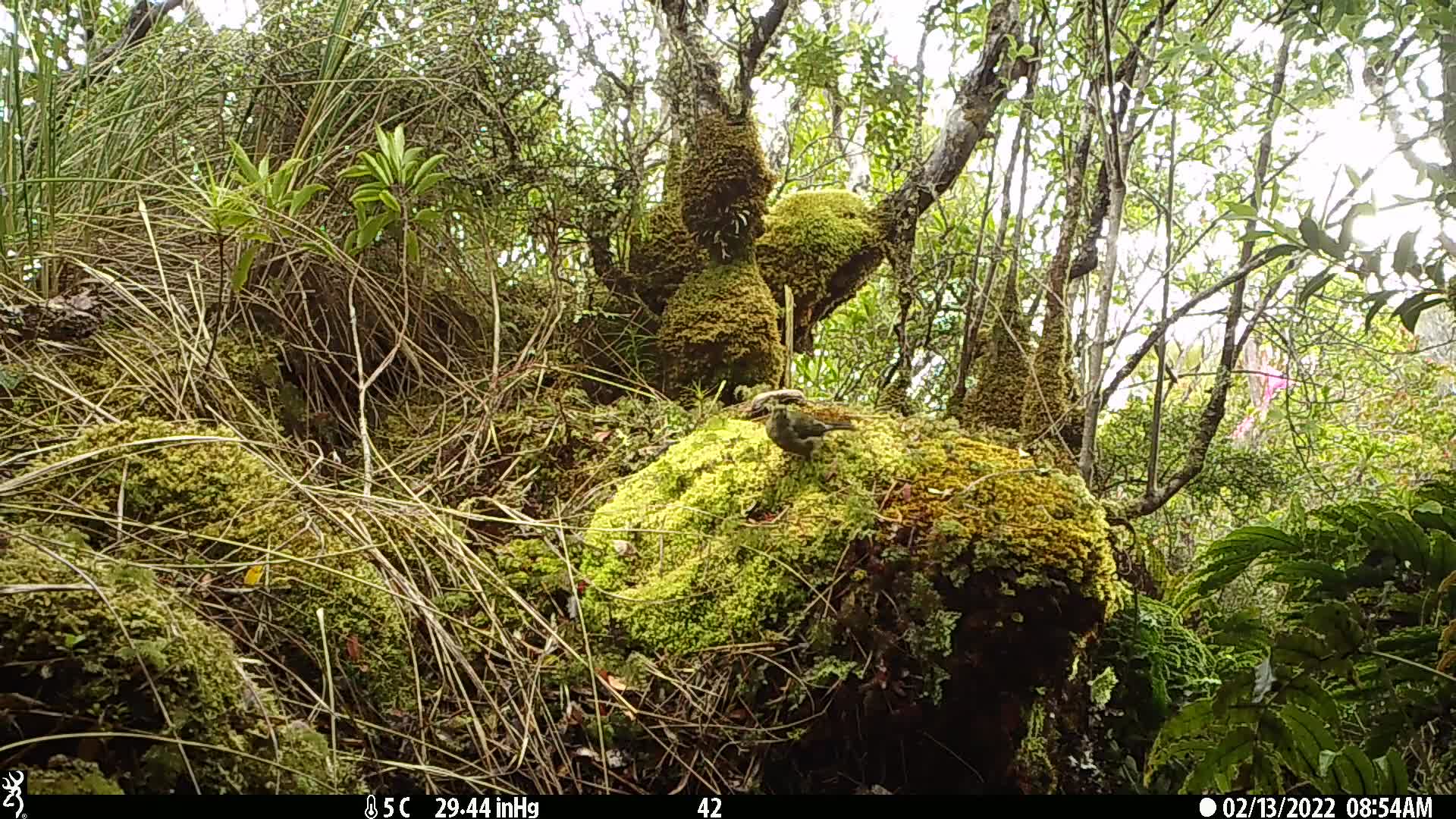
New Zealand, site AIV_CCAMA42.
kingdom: Animalia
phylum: Chordata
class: Aves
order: Passeriformes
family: Meliphagidae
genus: Anthornis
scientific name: Anthornis melanura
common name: new zealand bellbird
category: bellbird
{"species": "bellbird (new zealand bellbird) (Anthornis melanura)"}